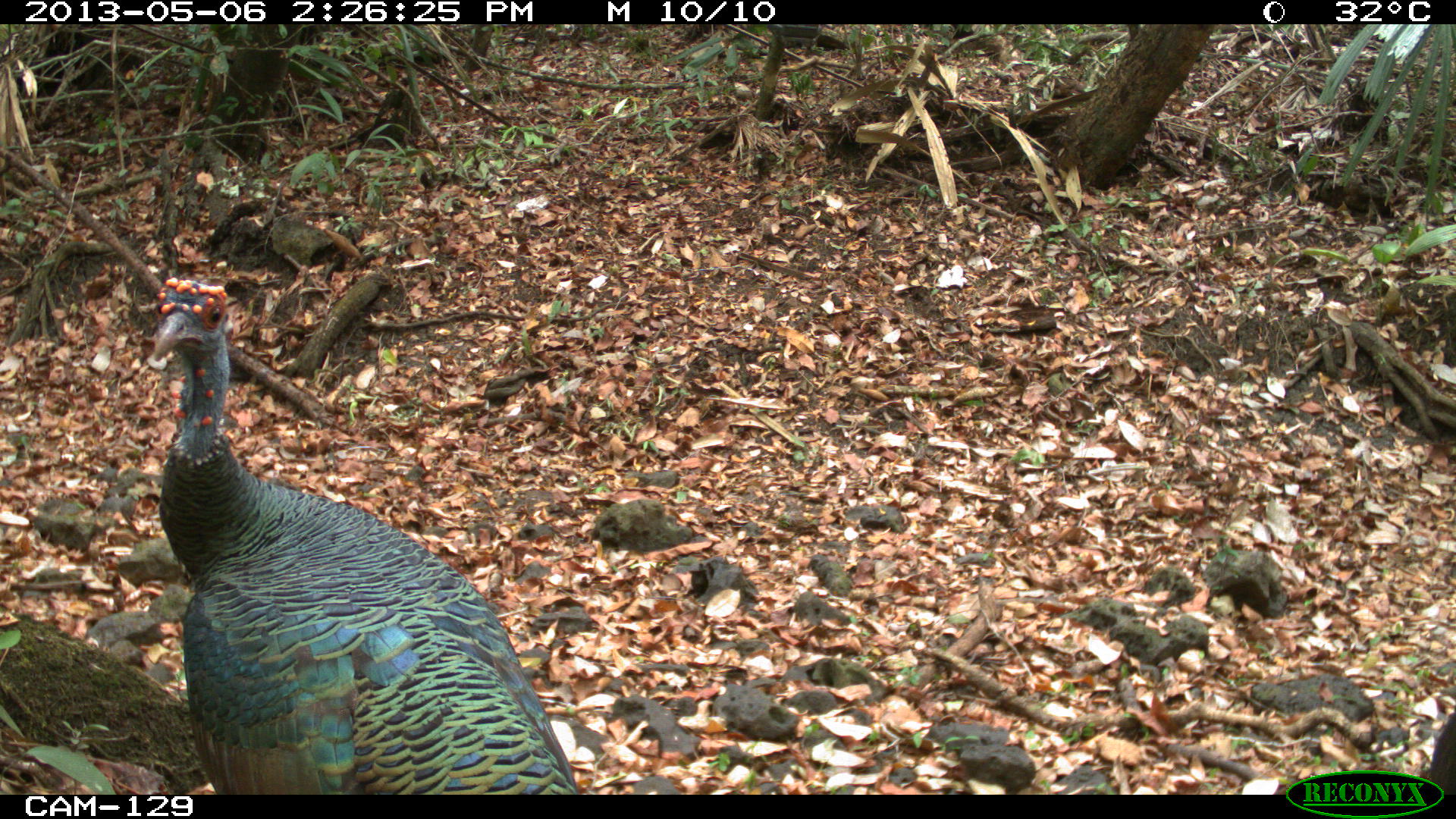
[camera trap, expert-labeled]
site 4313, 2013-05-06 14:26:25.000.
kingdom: Animalia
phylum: Chordata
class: Aves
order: Galliformes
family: Phasianidae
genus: Meleagris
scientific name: Meleagris ocellata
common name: ocellated turkey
Meleagris ocellata (ocellated turkey), count 4.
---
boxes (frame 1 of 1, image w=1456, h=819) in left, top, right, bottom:
meleagris ocellata: 149, 275, 578, 795